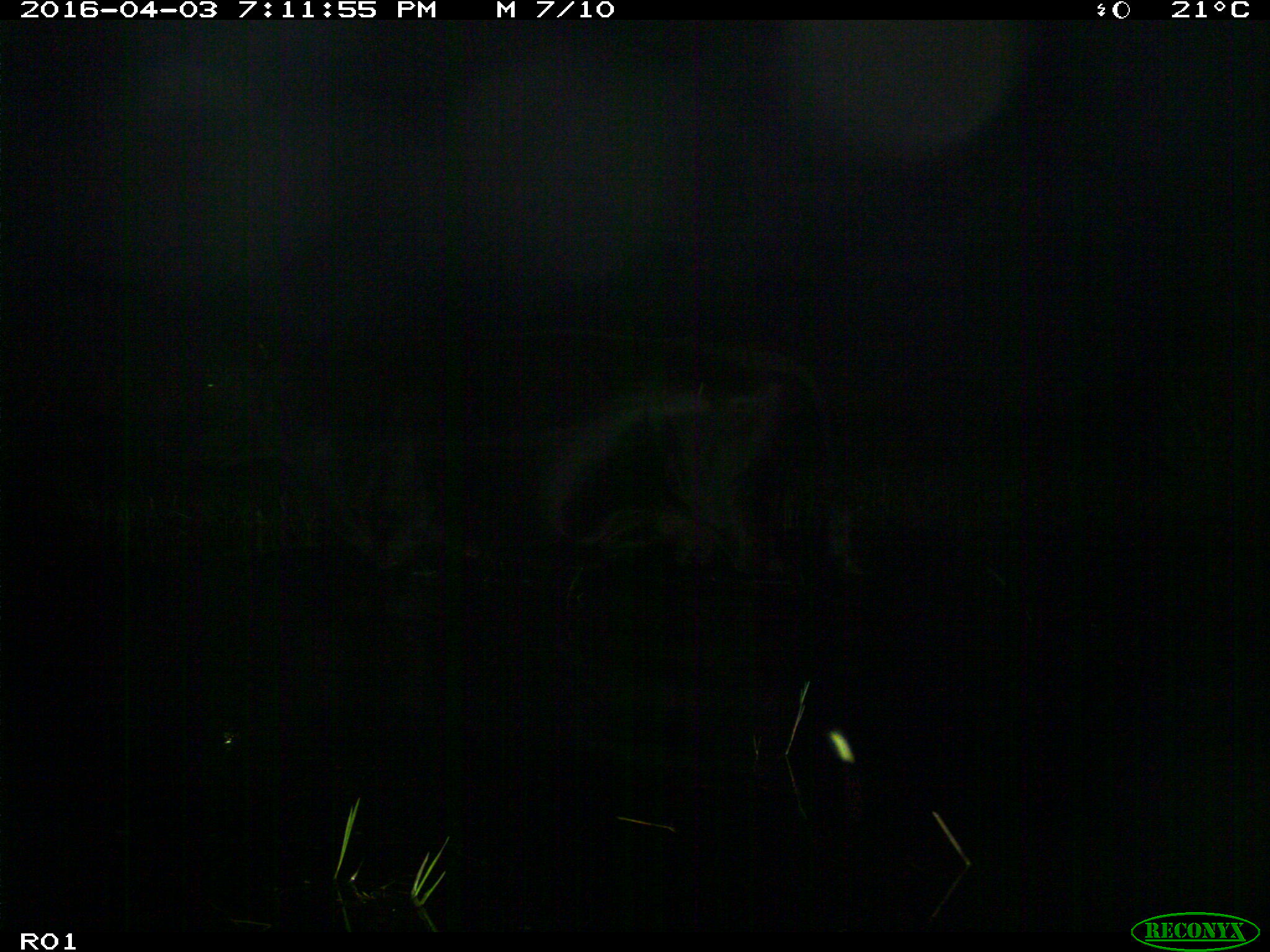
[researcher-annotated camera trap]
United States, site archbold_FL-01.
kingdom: Animalia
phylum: Chordata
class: Mammalia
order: Artiodactyla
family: Bovidae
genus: Bos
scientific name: Bos taurus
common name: domestic cow